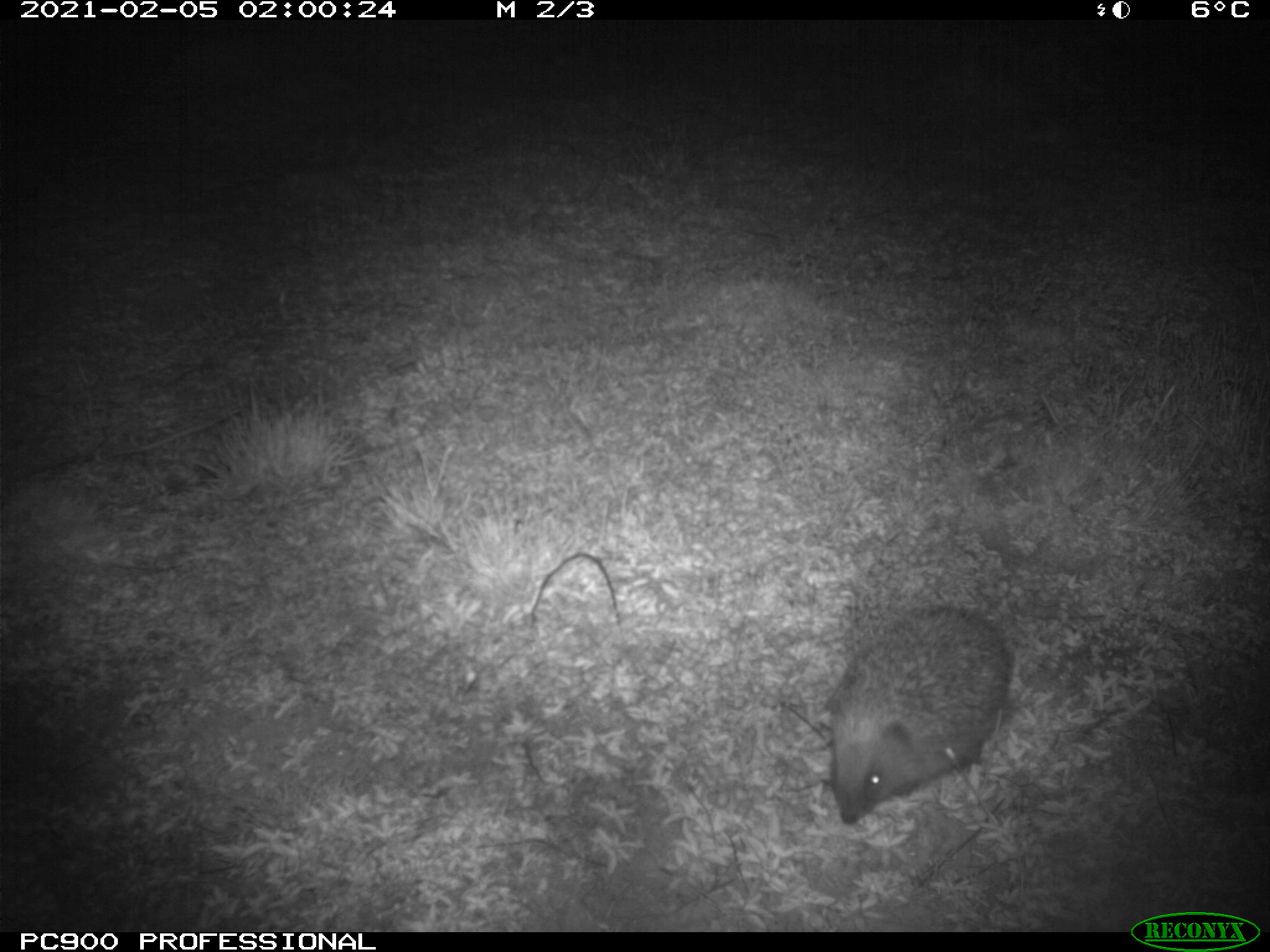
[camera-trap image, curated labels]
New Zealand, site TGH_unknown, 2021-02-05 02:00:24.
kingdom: Animalia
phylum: Chordata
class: Mammalia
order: Eulipotyphla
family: Erinaceidae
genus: Erinaceus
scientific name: Erinaceus europaeus europaeus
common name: european hedgehog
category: hedgehog